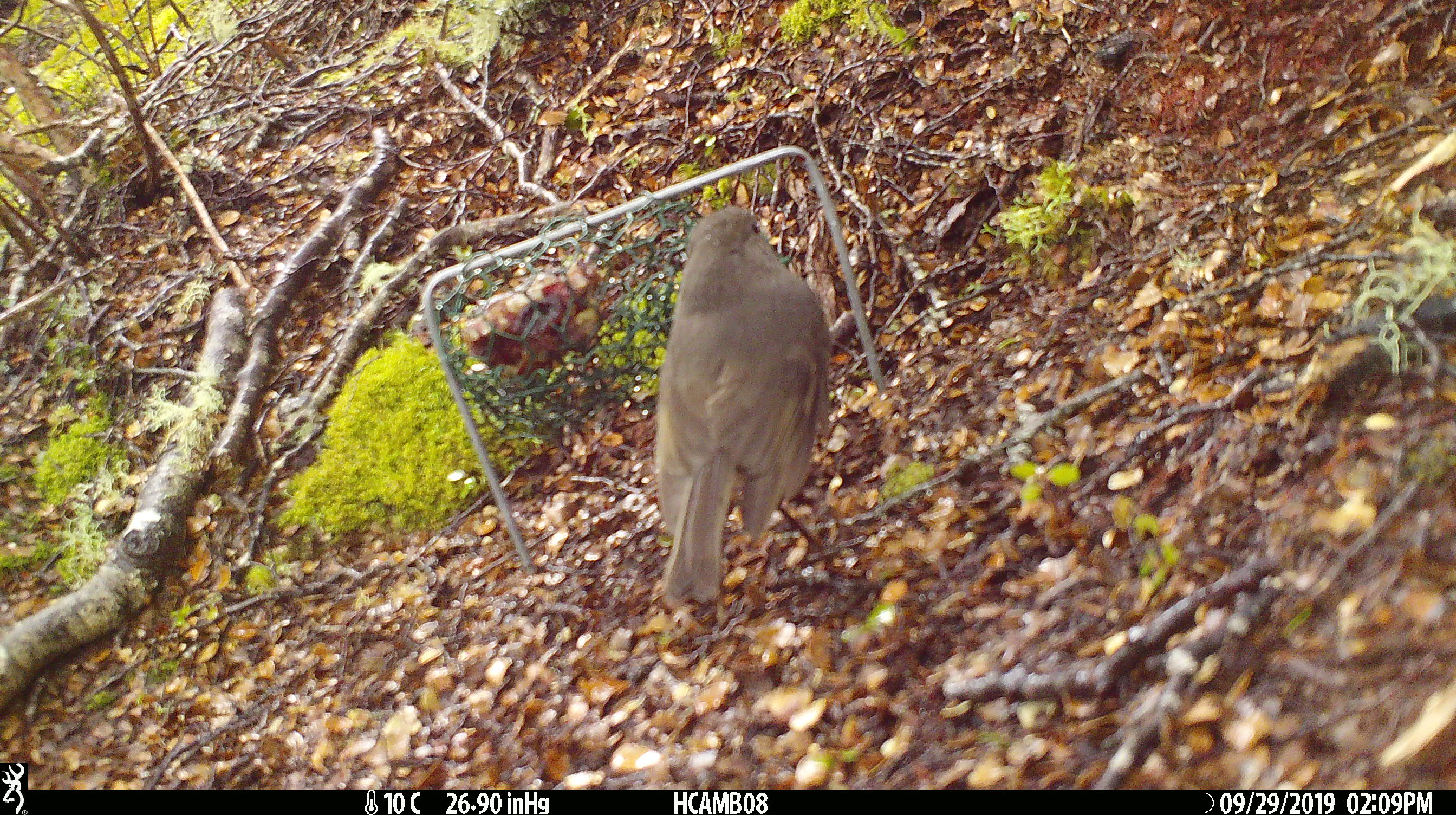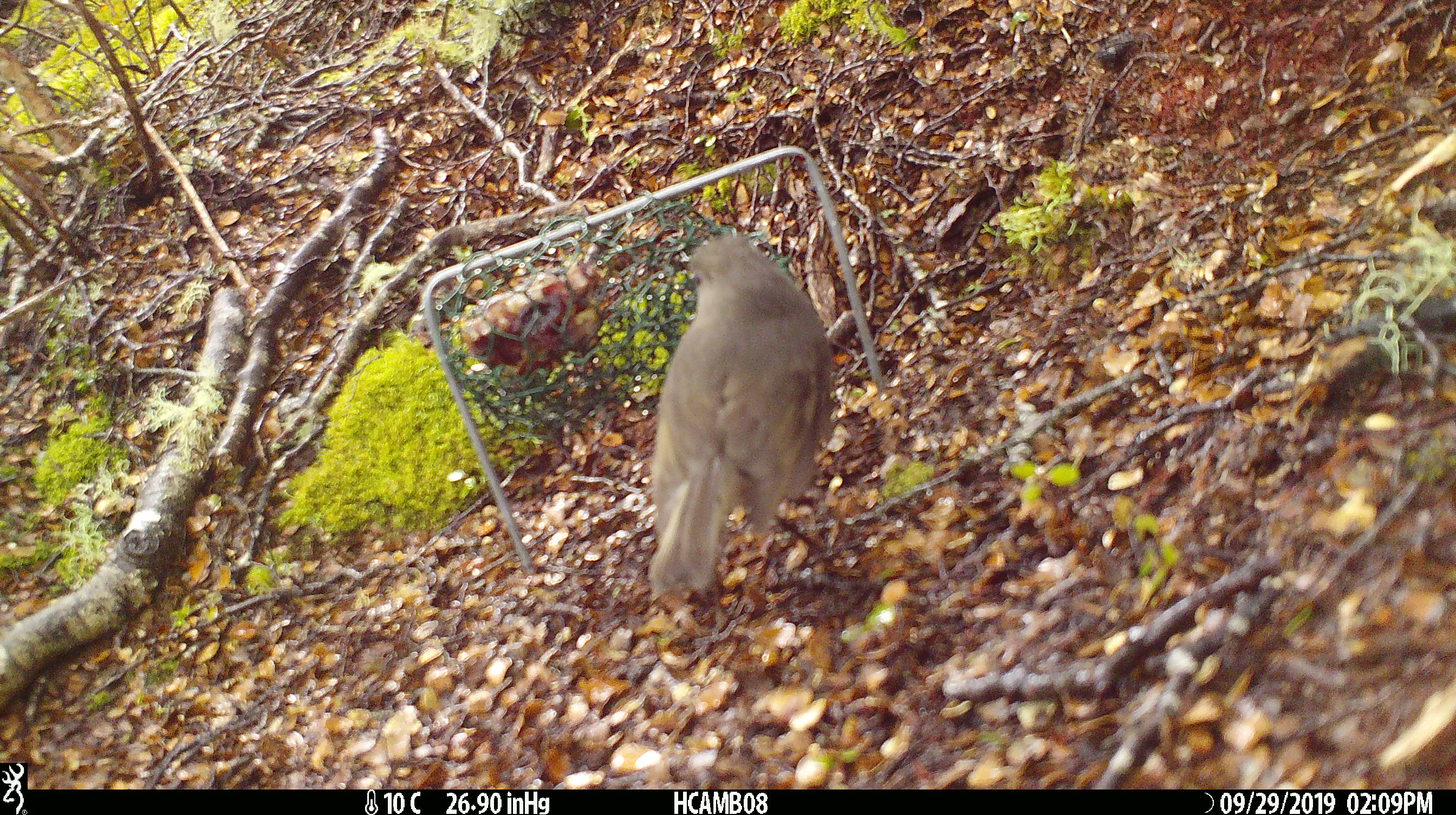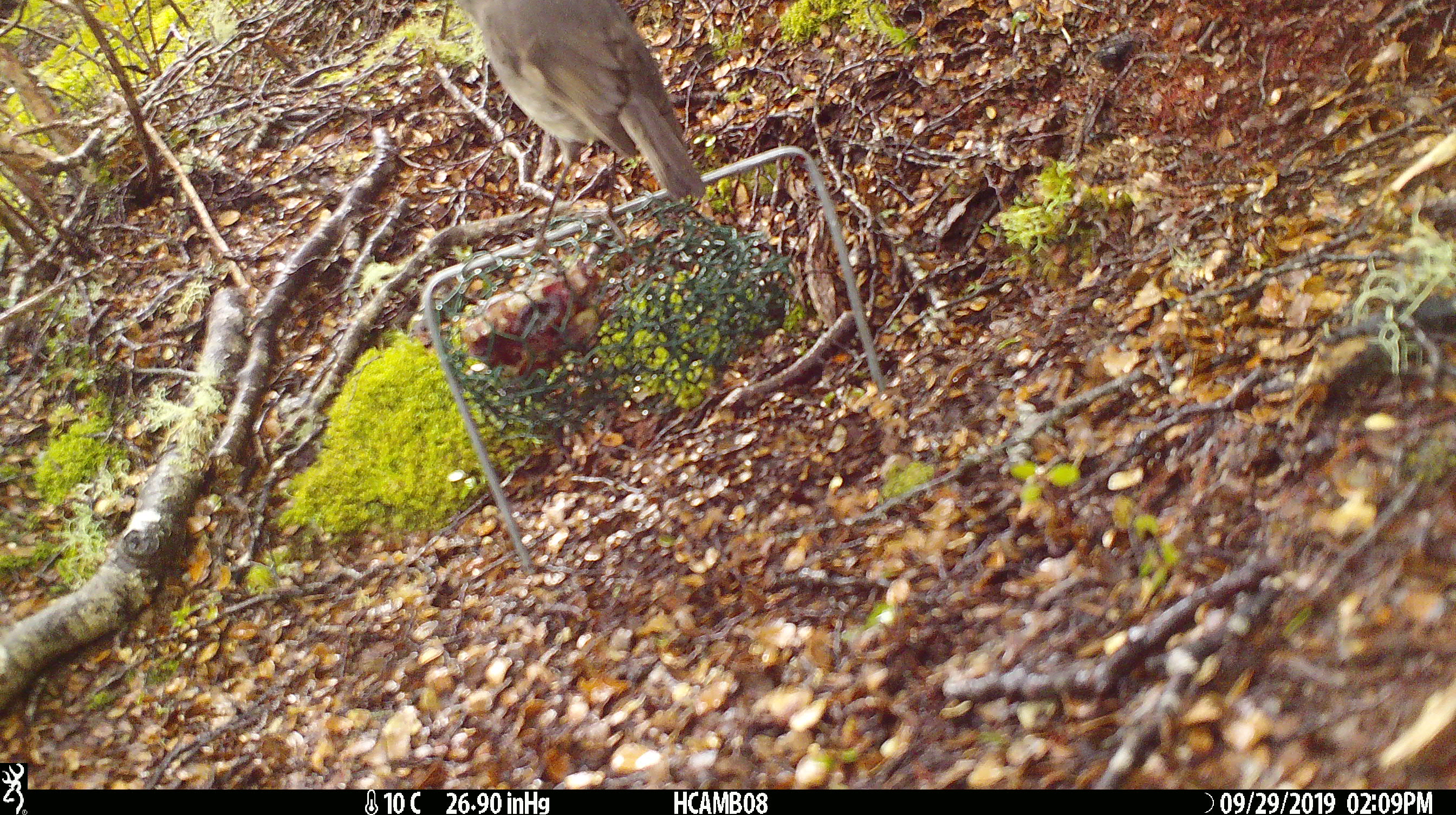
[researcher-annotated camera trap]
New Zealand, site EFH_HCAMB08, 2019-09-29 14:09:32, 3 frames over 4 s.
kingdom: Animalia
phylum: Chordata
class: Aves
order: Passeriformes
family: Petroicidae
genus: Petroica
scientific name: Petroica australis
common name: new zealand robin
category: robin